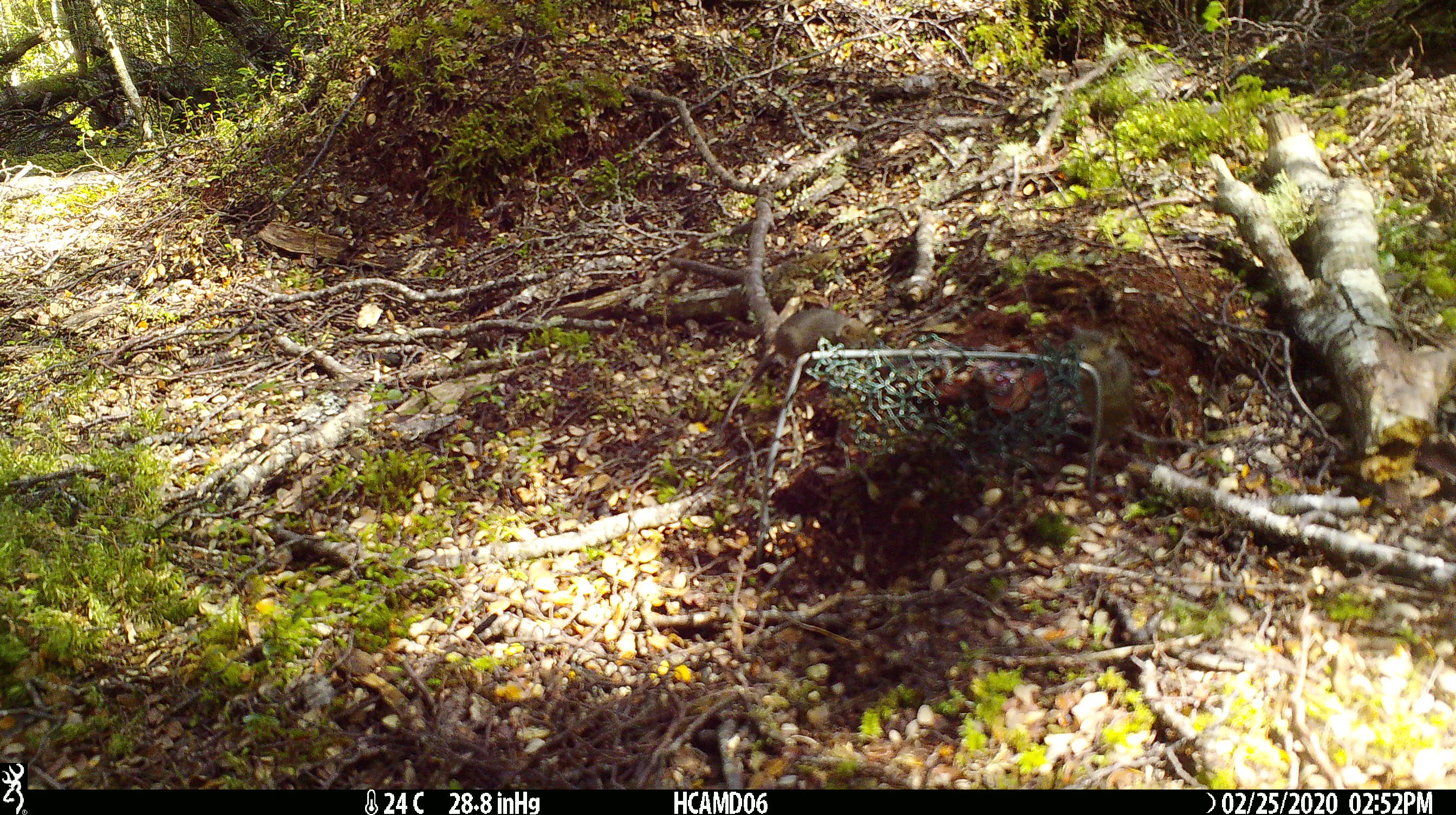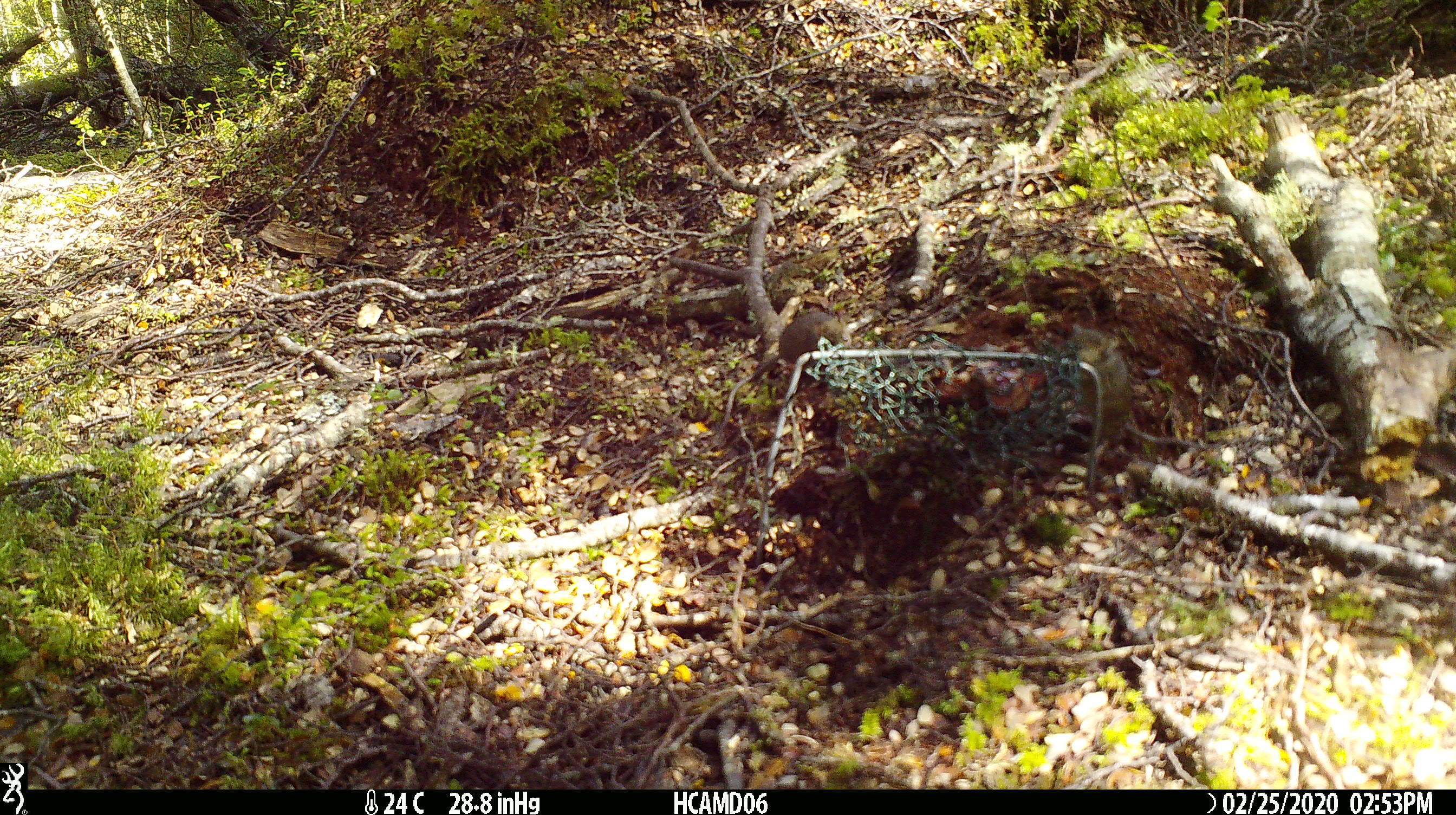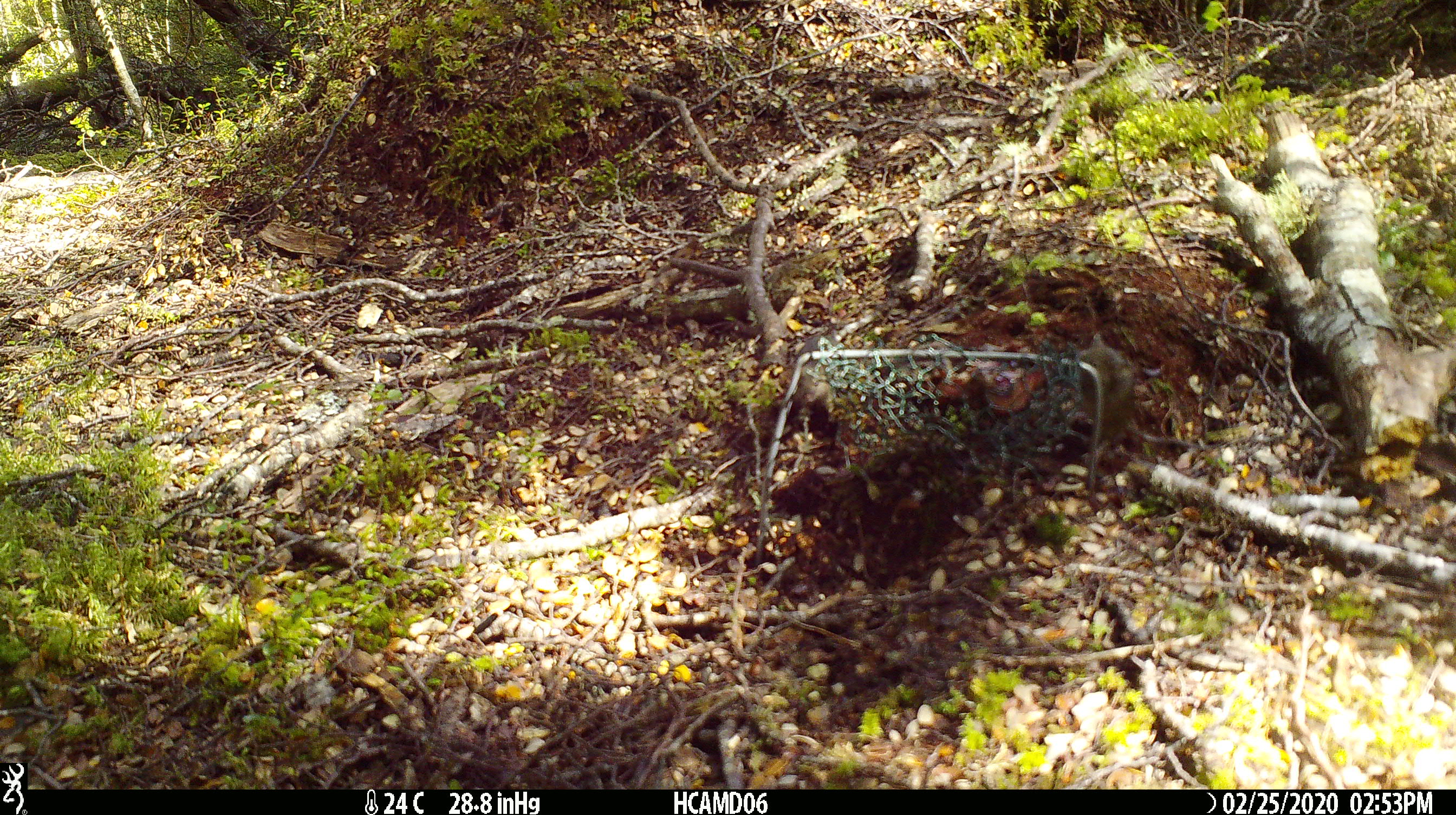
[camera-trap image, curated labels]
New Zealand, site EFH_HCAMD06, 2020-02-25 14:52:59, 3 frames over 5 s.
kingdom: Animalia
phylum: Chordata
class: Mammalia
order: Rodentia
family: Muridae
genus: Mus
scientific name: Mus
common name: mouse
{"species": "mouse (Mus)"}